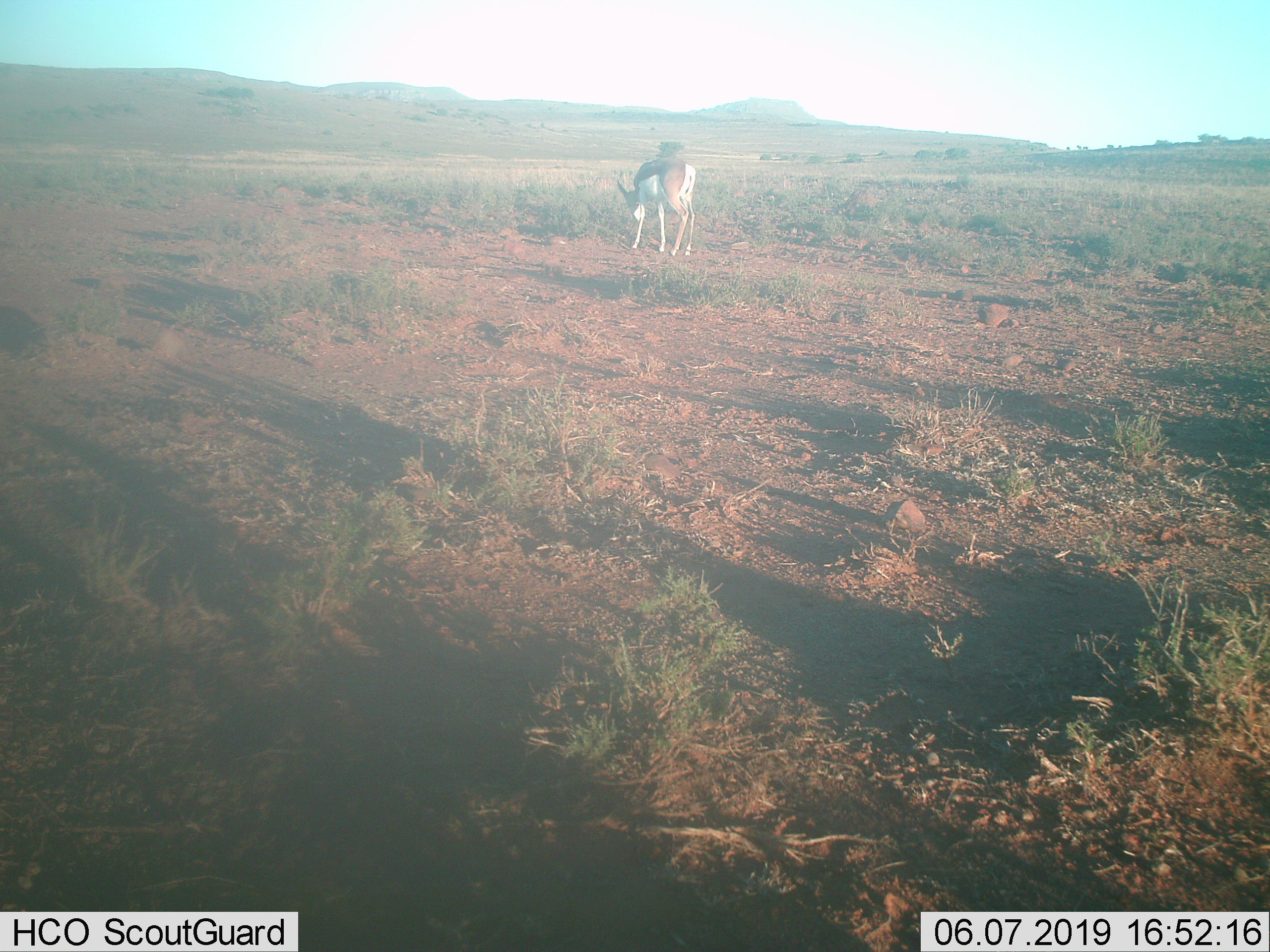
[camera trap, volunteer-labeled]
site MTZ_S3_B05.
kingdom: Animalia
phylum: Chordata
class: Mammalia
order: Artiodactyla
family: Bovidae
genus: Antidorcas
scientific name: Antidorcas marsupialis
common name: springbok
Springbok (Antidorcas marsupialis), count 1. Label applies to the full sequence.